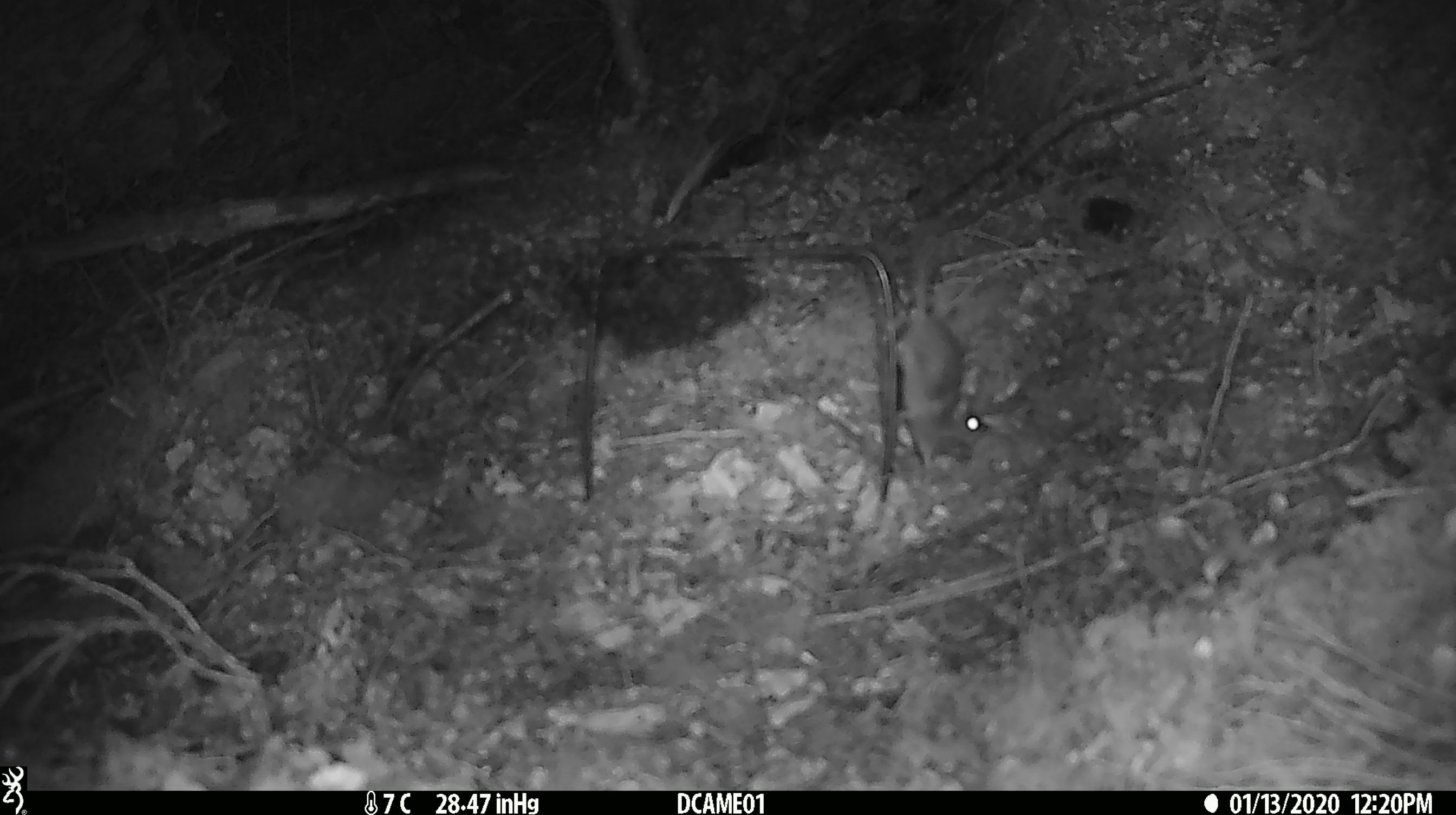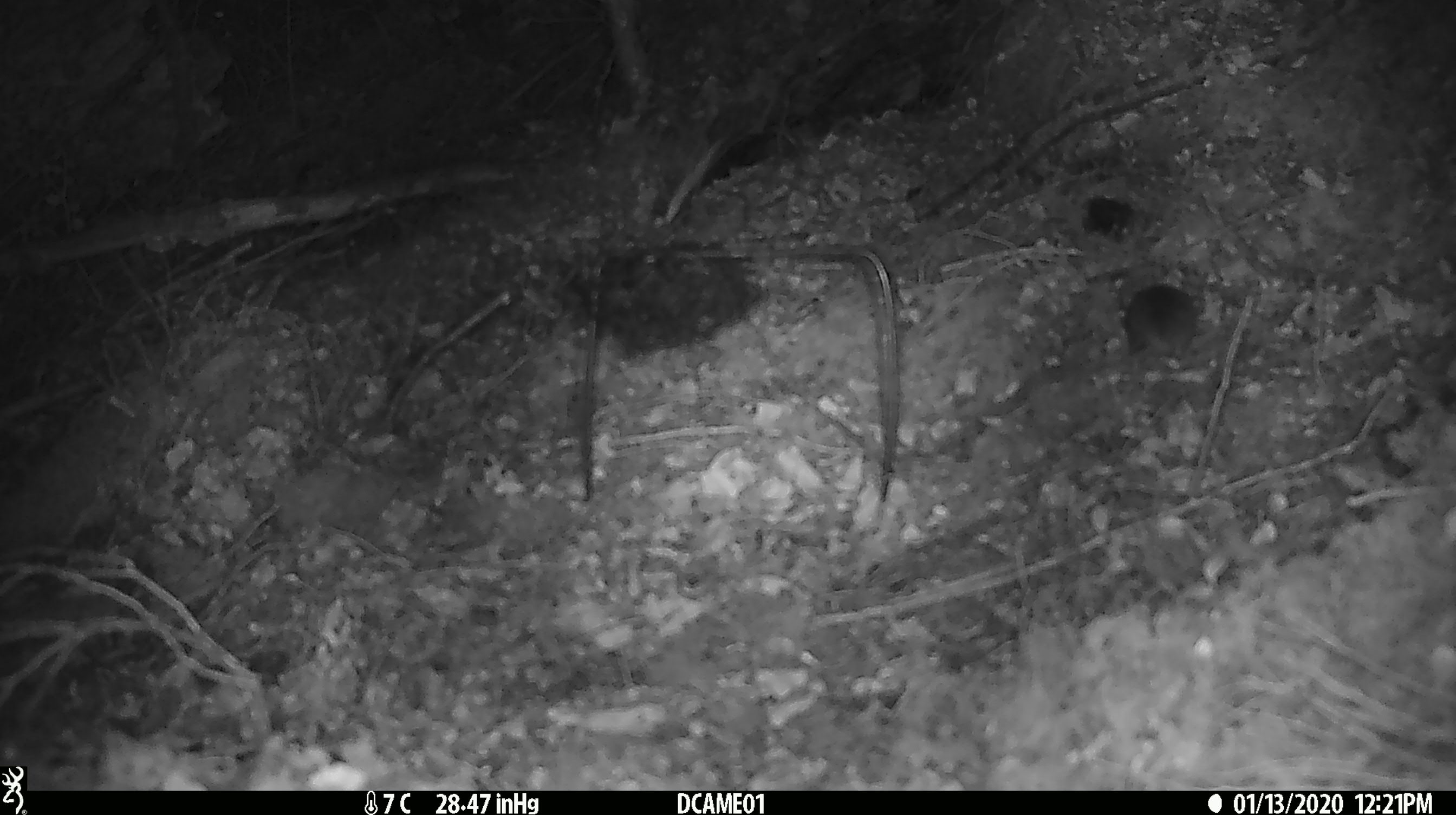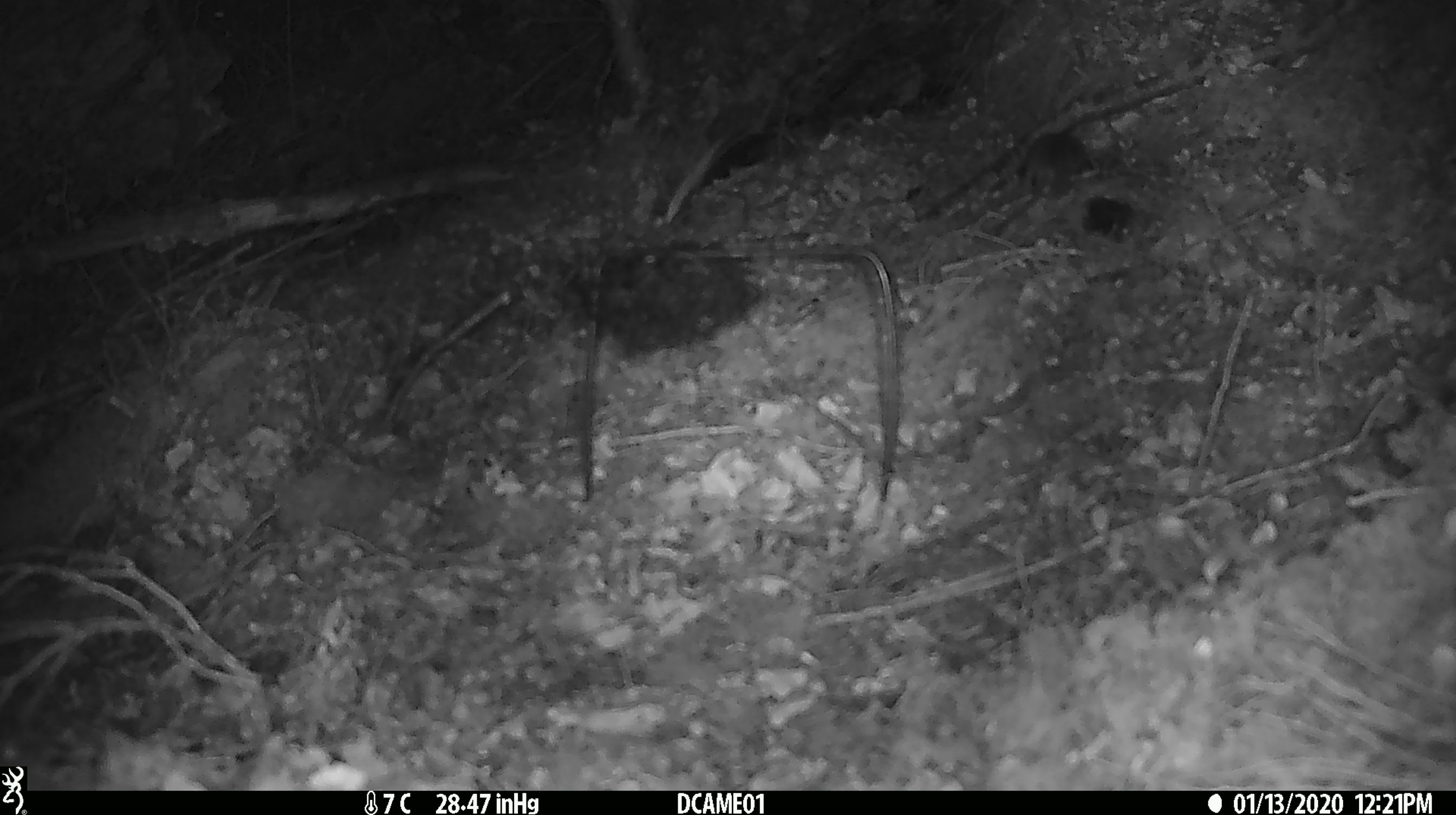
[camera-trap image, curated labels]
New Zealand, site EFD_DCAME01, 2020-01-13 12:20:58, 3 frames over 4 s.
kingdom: Animalia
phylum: Chordata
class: Mammalia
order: Rodentia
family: Muridae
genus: Mus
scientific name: Mus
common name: mouse